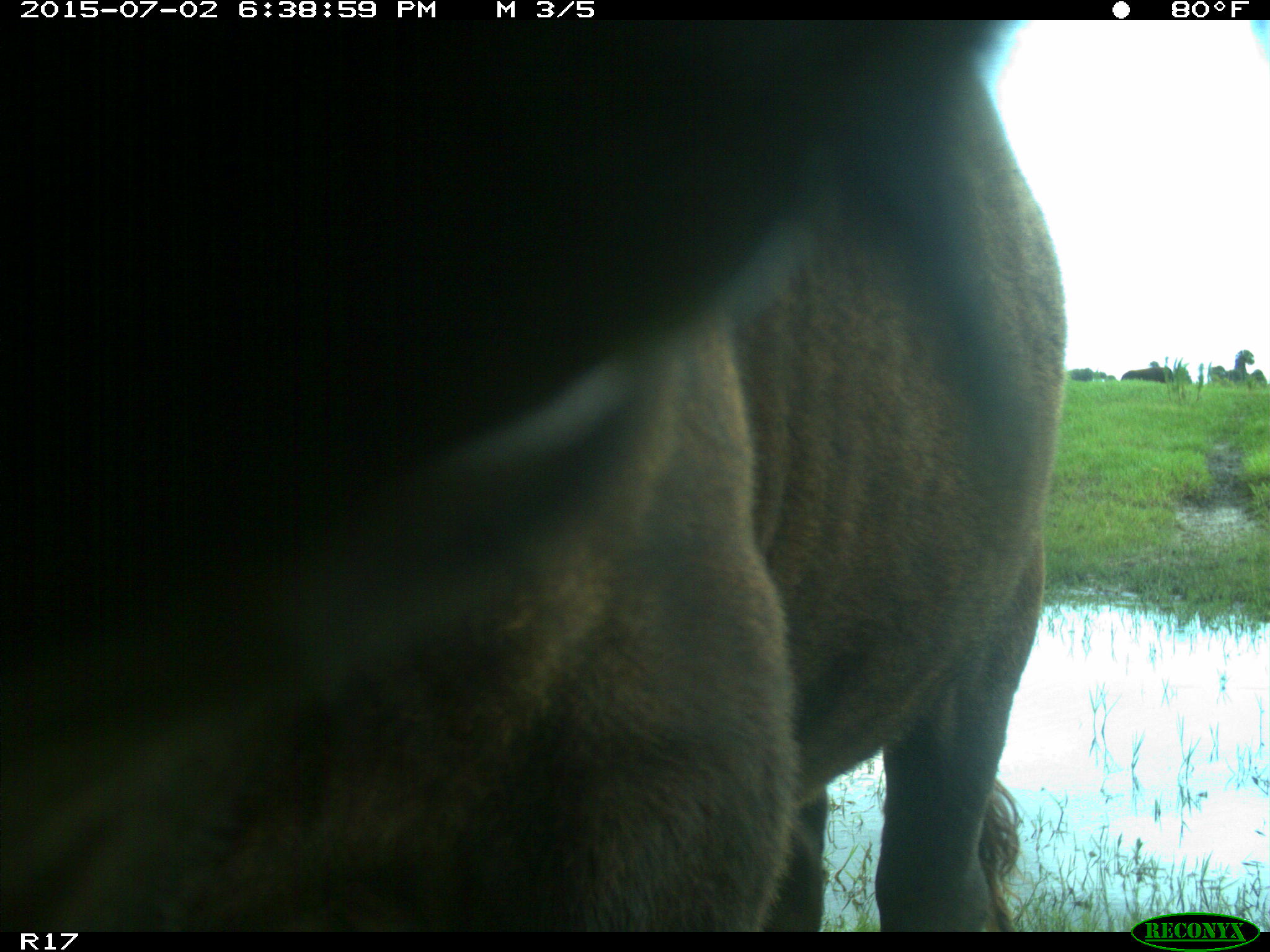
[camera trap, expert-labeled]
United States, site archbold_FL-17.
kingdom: Animalia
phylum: Chordata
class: Mammalia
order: Artiodactyla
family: Bovidae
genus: Bos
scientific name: Bos taurus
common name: domestic cow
Bos taurus (domestic cow).